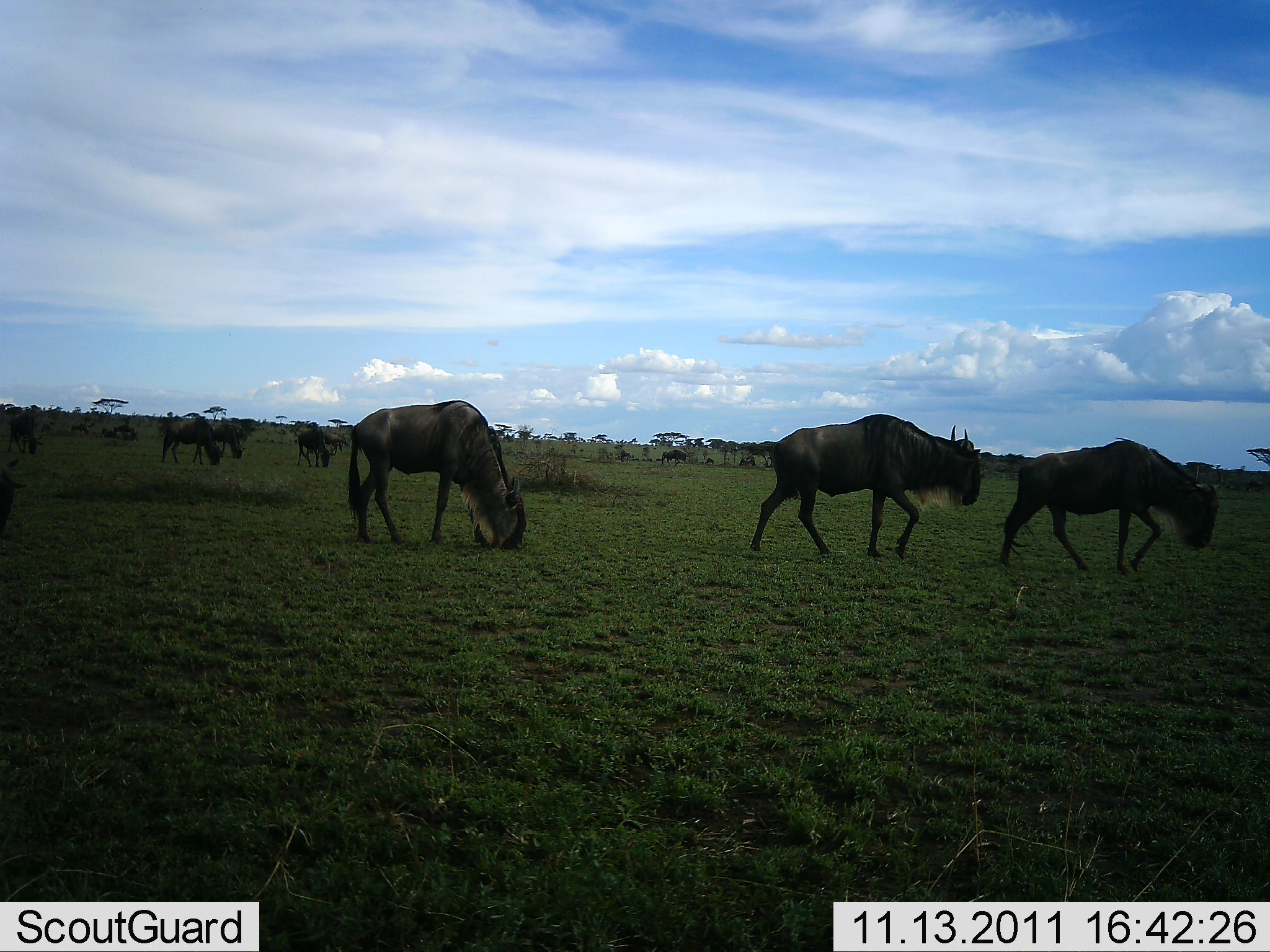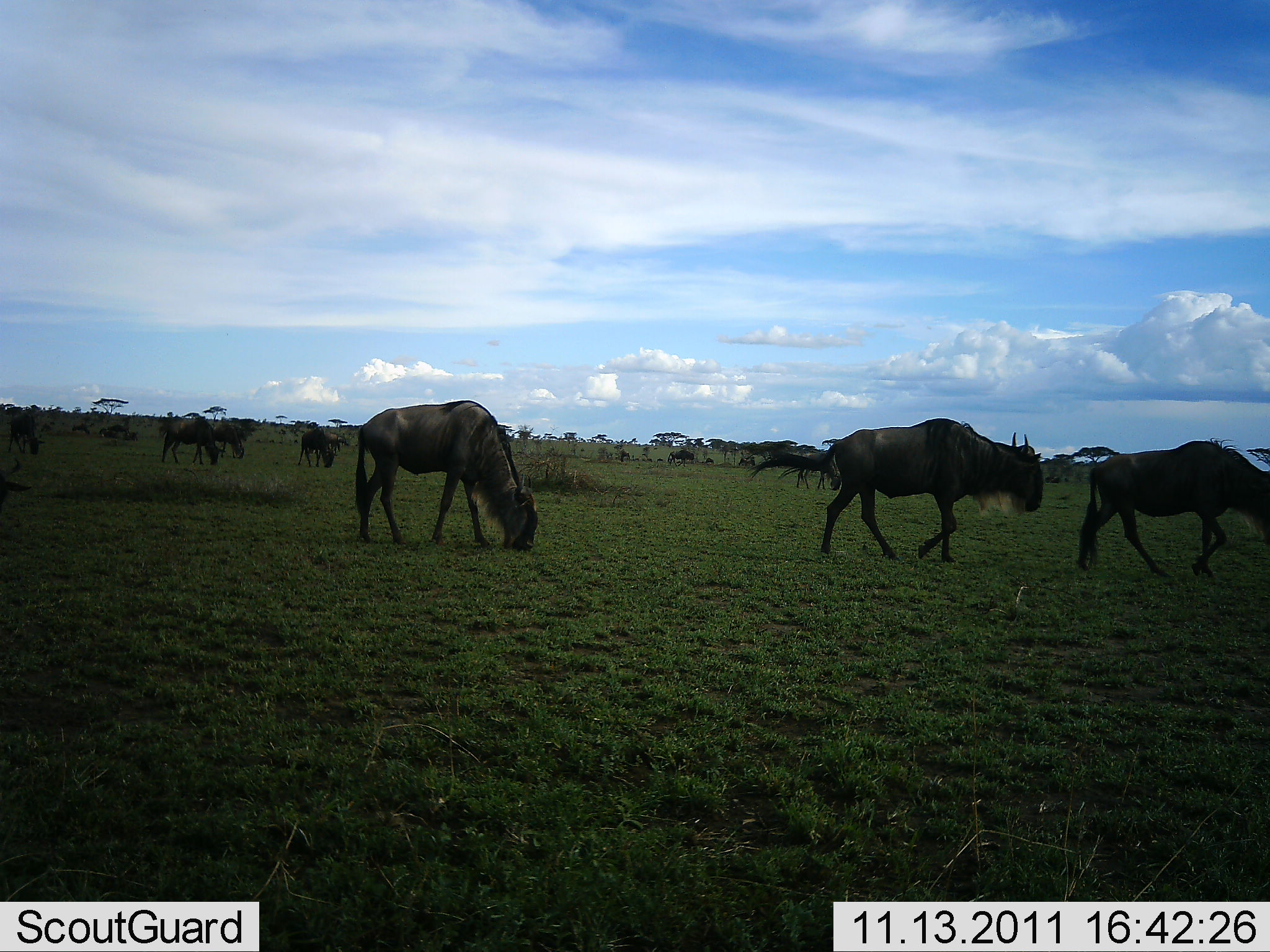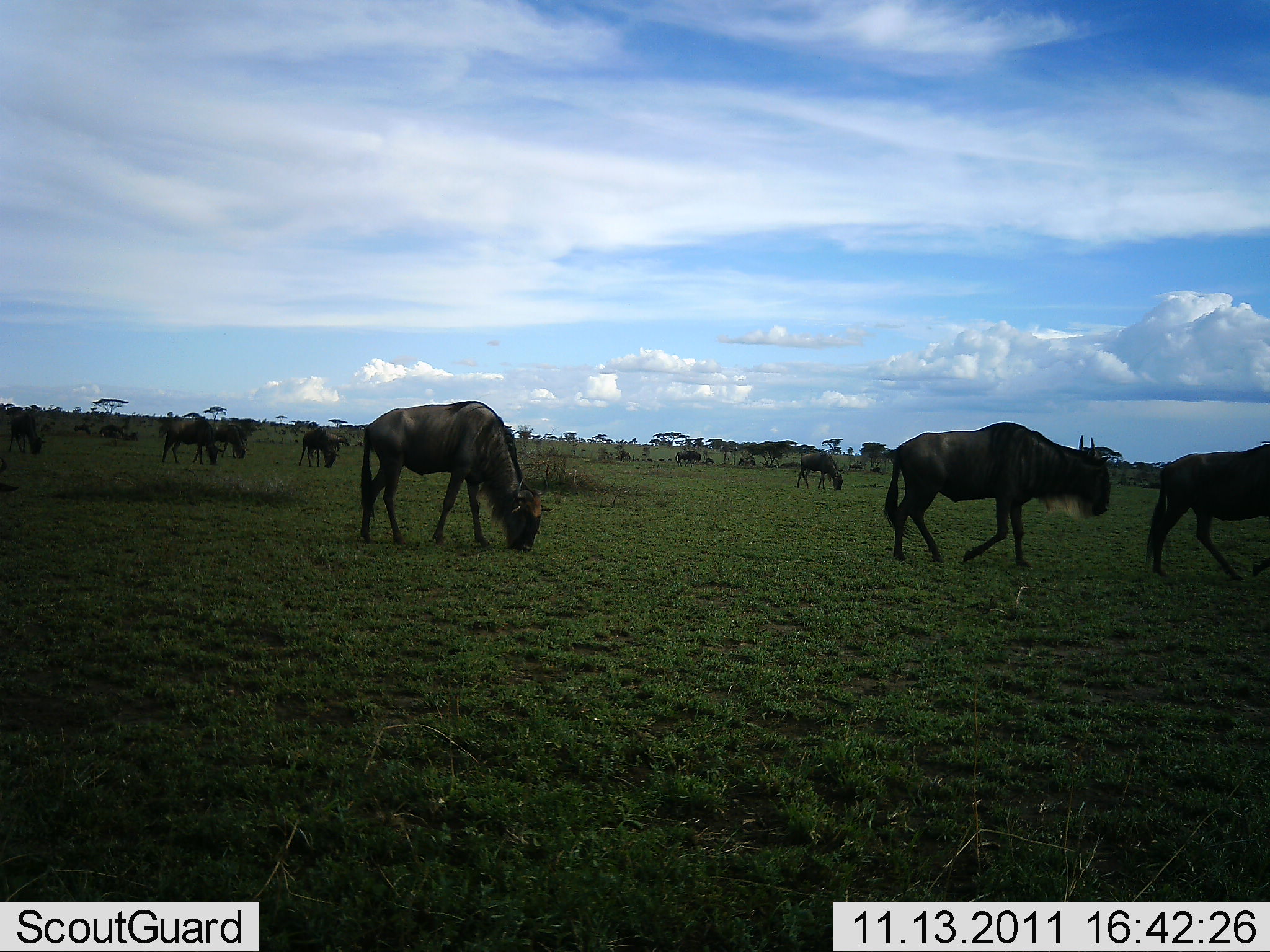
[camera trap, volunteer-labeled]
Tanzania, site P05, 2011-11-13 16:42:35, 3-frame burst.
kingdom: Animalia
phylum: Chordata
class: Mammalia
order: Artiodactyla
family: Bovidae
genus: Connochaetes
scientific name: Connochaetes taurinus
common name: blue wildebeest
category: wildebeest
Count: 11-50.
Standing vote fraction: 60%.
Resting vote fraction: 0%.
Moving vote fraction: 100%.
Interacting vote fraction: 0%.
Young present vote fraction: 0%.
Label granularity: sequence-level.